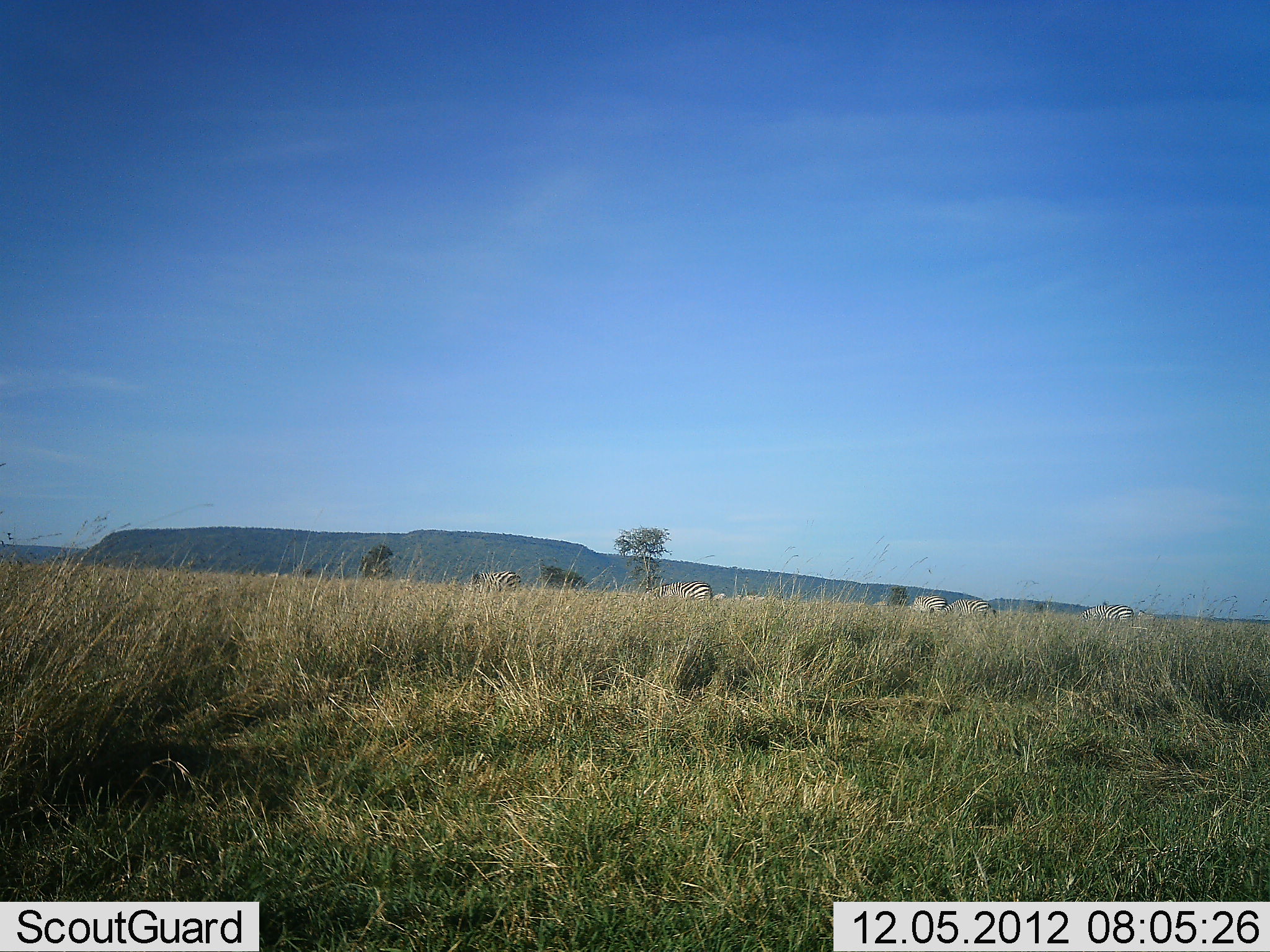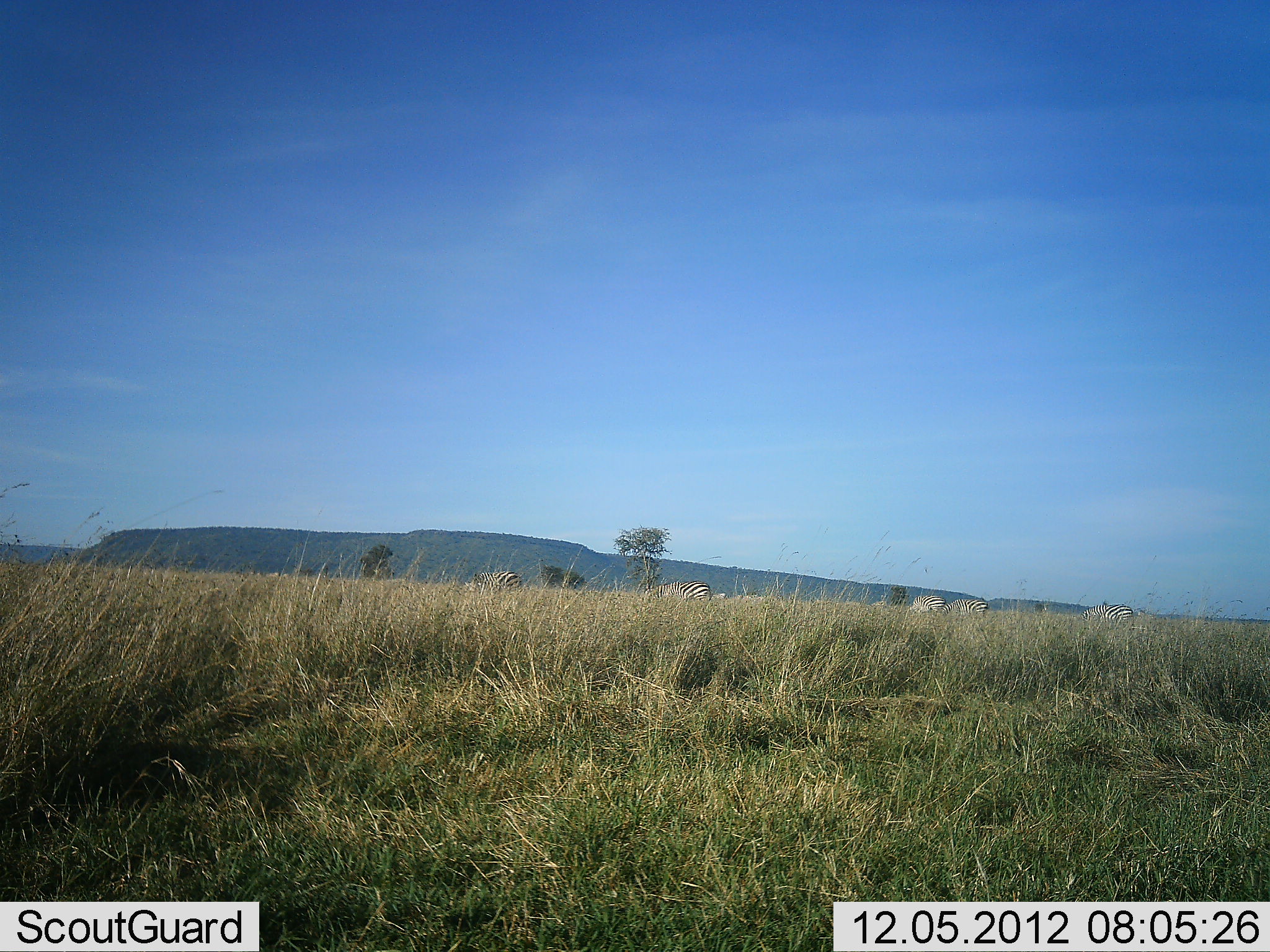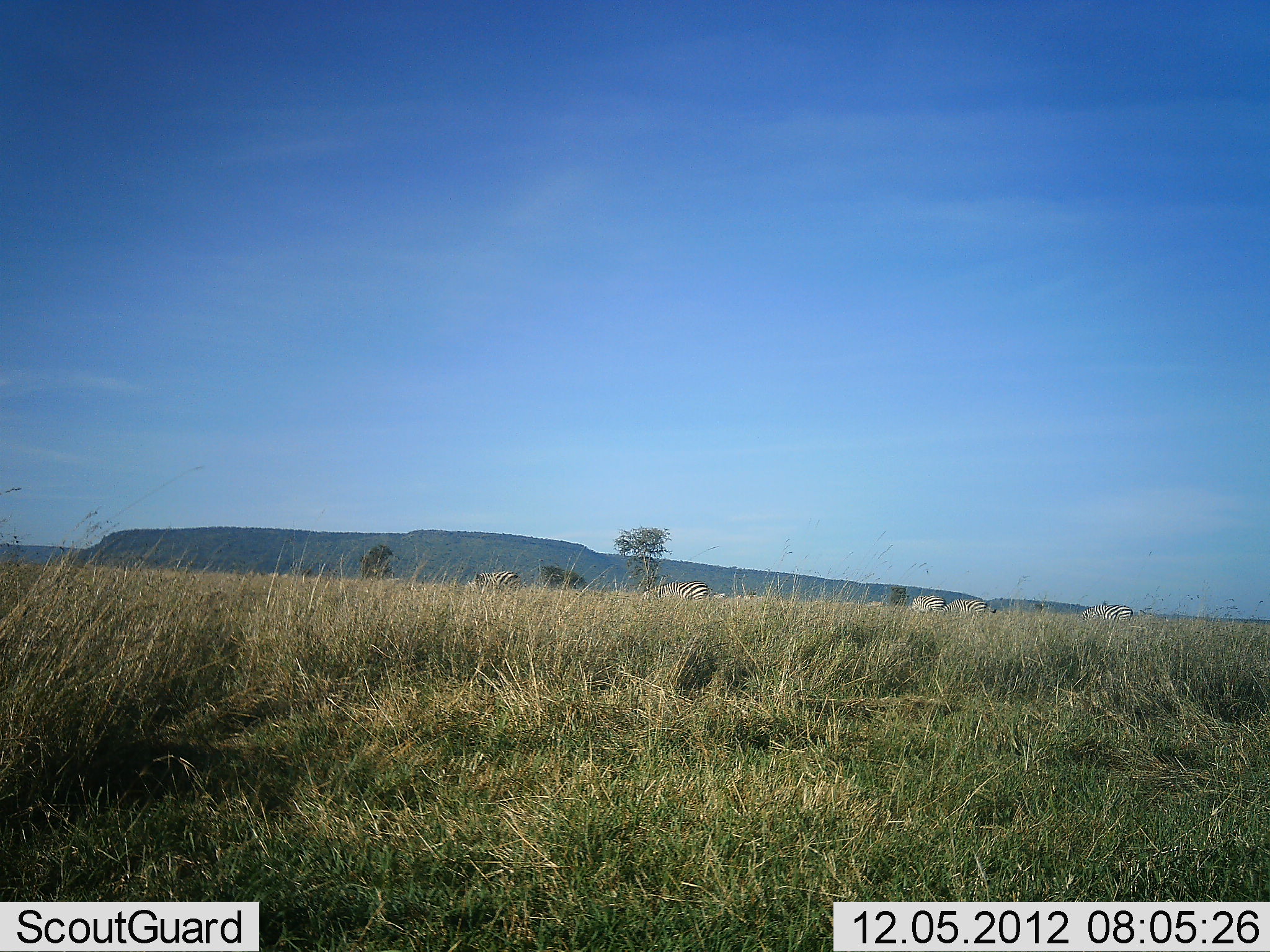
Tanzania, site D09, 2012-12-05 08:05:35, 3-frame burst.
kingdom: Animalia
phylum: Chordata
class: Mammalia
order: Perissodactyla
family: Equidae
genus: Equus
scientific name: Equus quagga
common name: plains zebra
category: zebra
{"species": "zebra (plains zebra) (Equus quagga)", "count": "5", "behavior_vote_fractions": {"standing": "40%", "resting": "0%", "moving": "0%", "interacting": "0%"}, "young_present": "0%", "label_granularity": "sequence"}